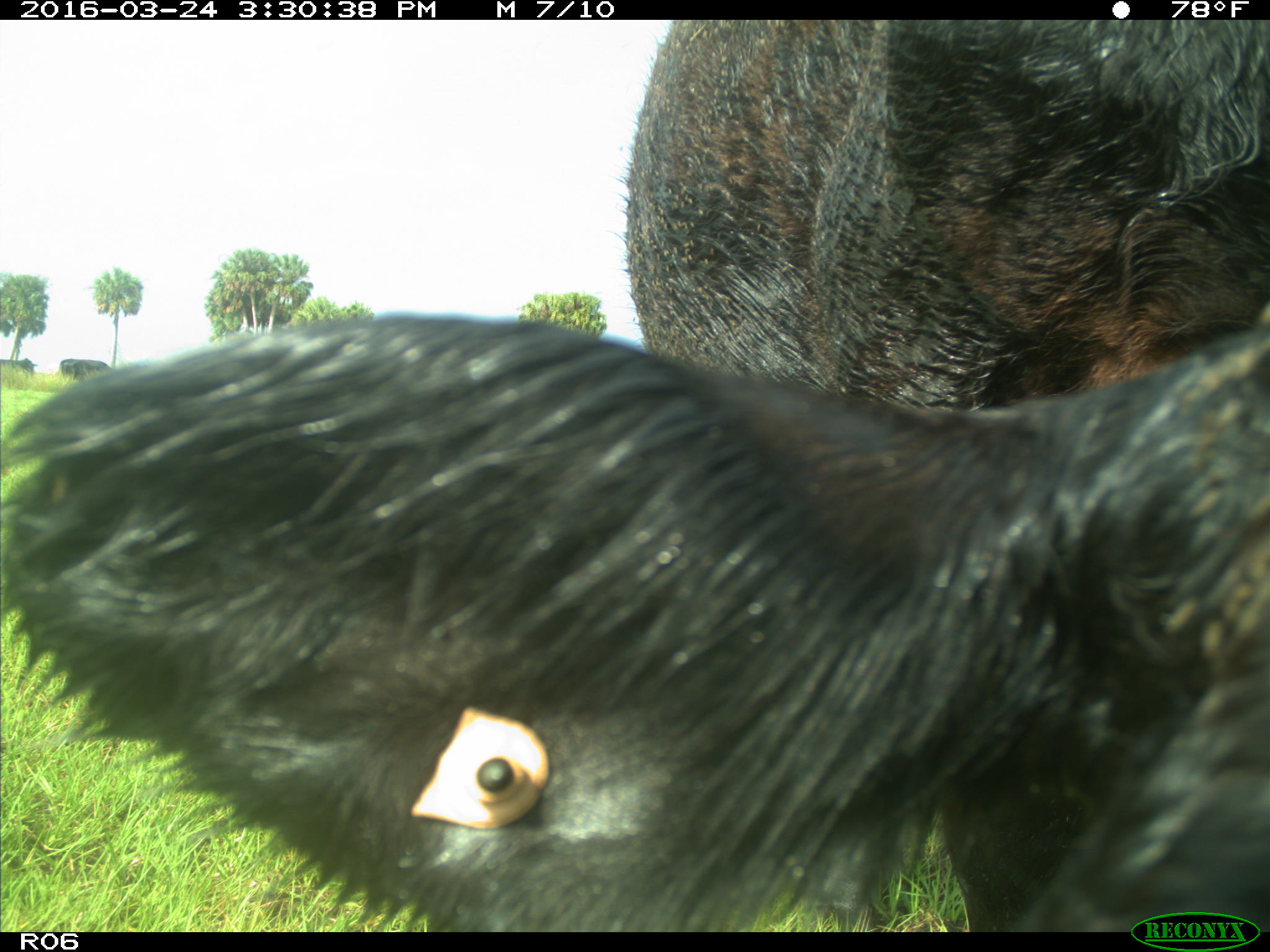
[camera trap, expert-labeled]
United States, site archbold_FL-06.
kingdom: Animalia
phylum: Chordata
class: Mammalia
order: Artiodactyla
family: Bovidae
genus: Bos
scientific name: Bos taurus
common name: domestic cow